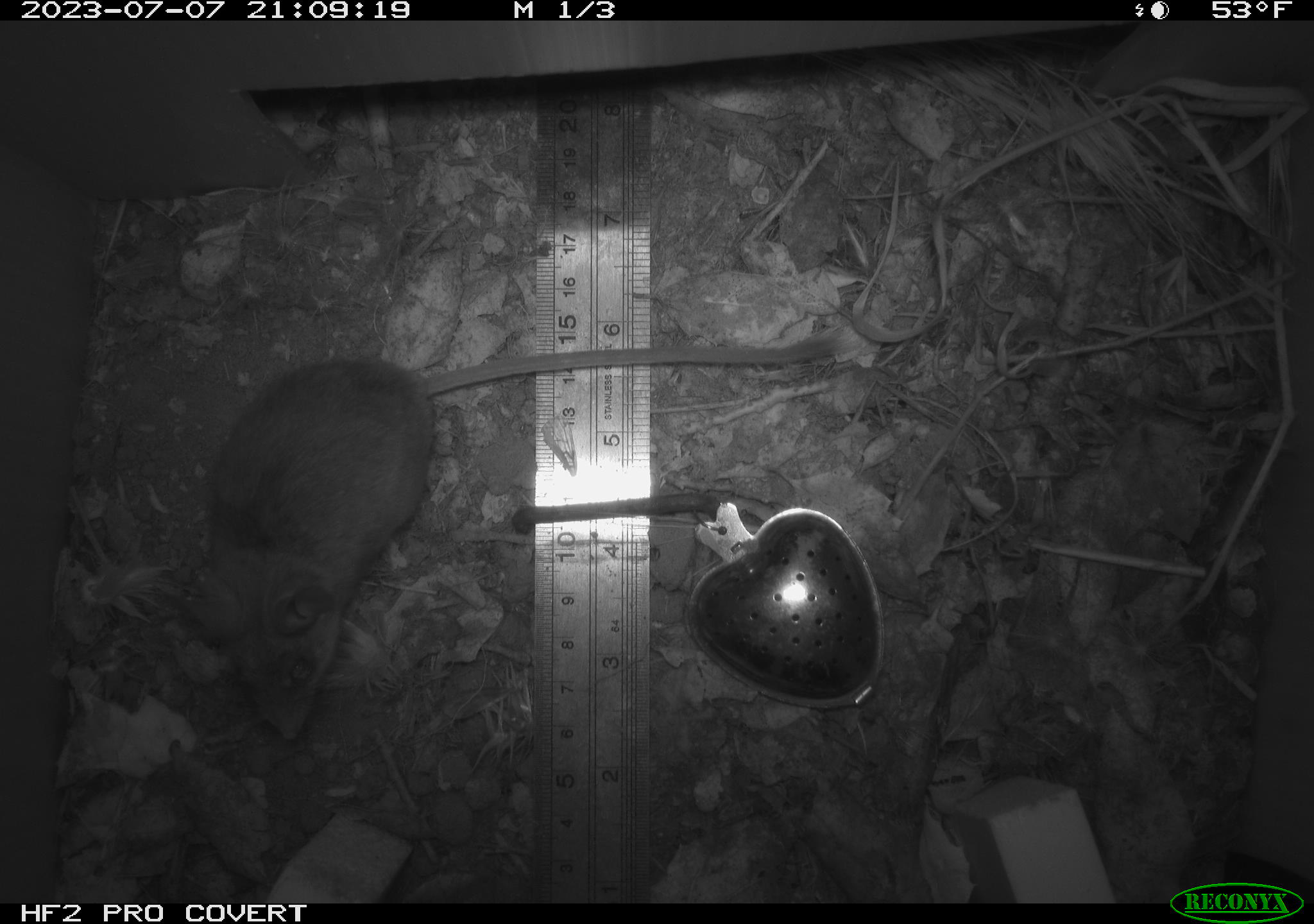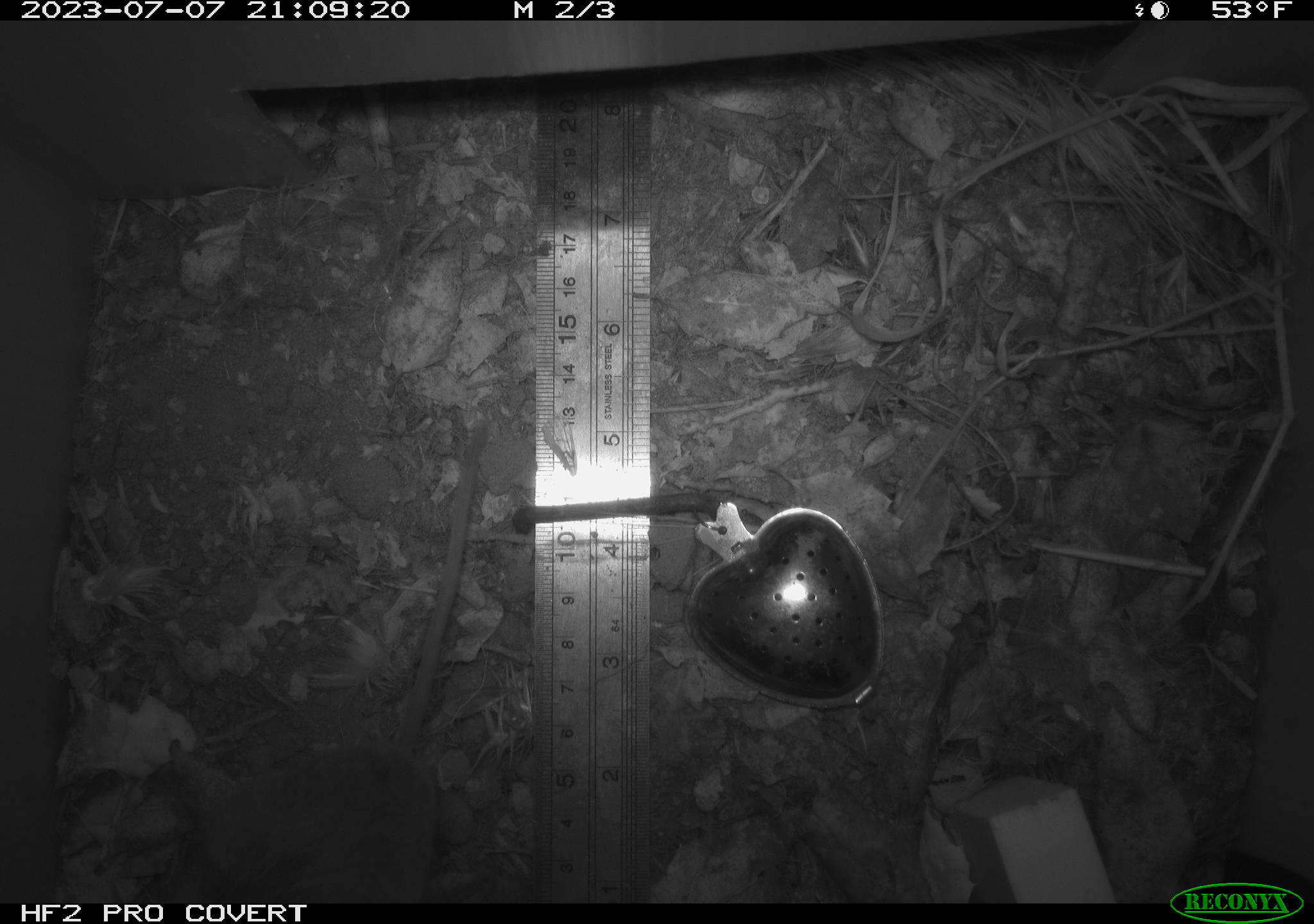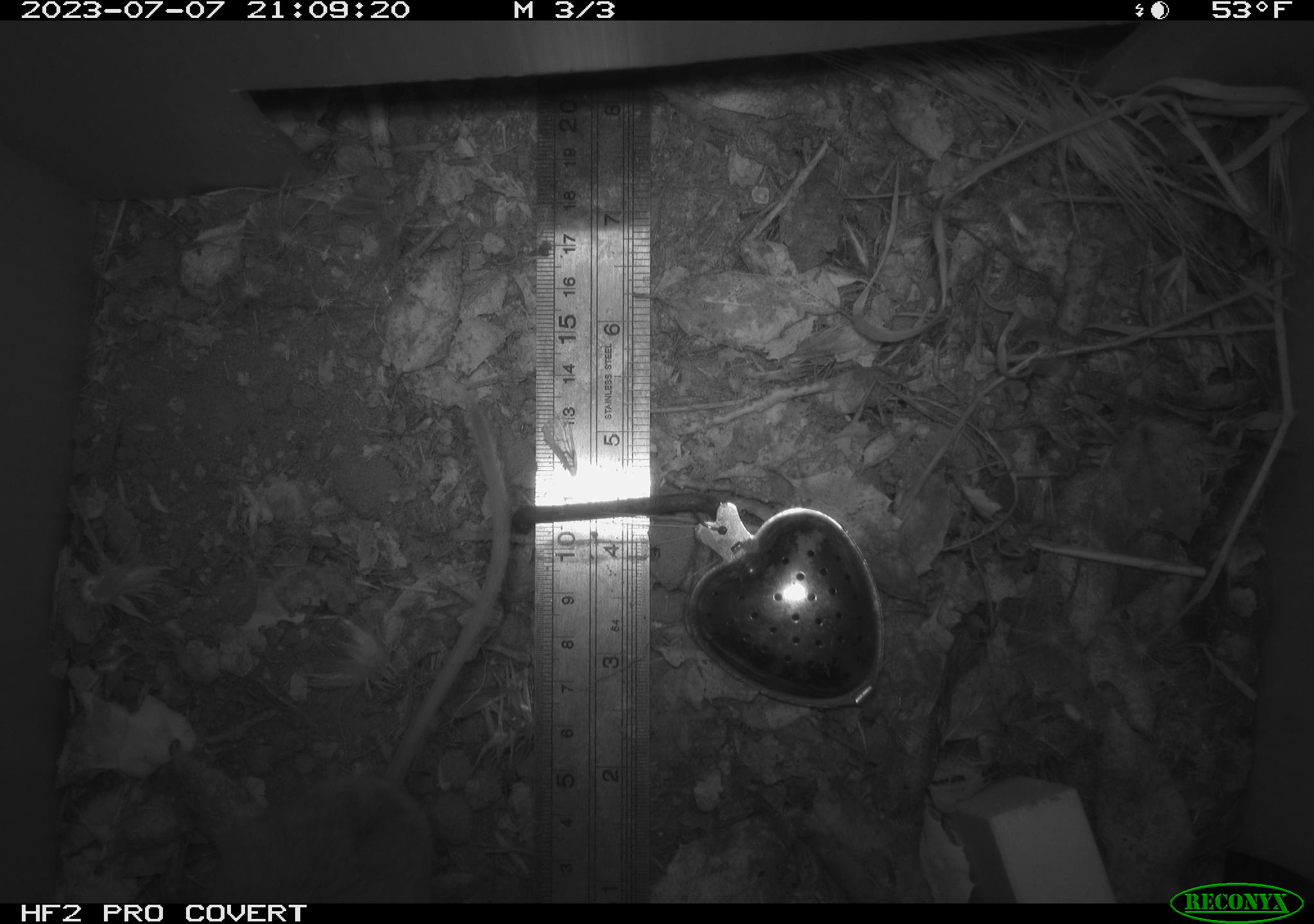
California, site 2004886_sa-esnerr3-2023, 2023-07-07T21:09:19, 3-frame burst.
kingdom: Animalia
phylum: Chordata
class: Mammalia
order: Rodentia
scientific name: Rodentia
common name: mouse species